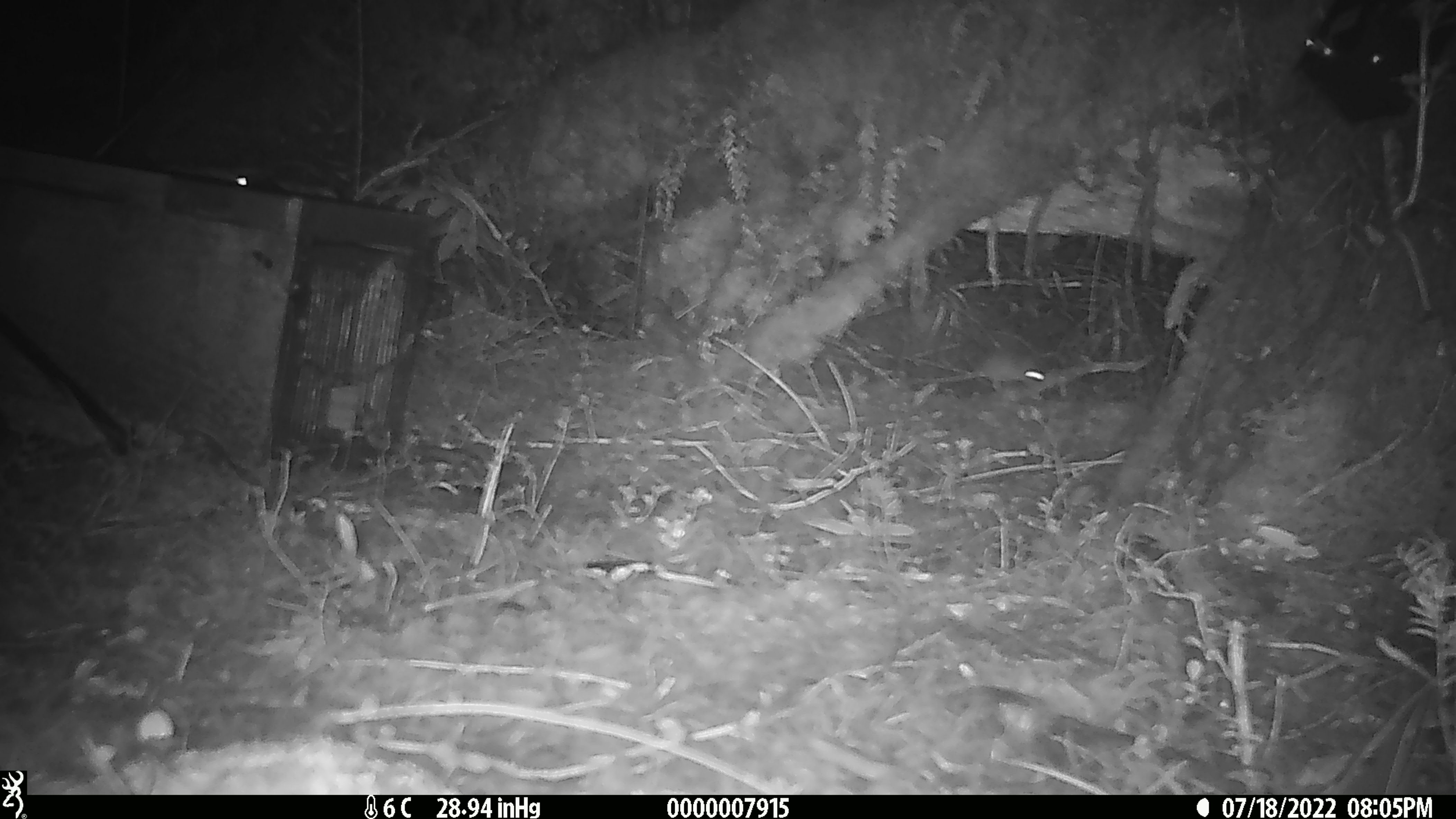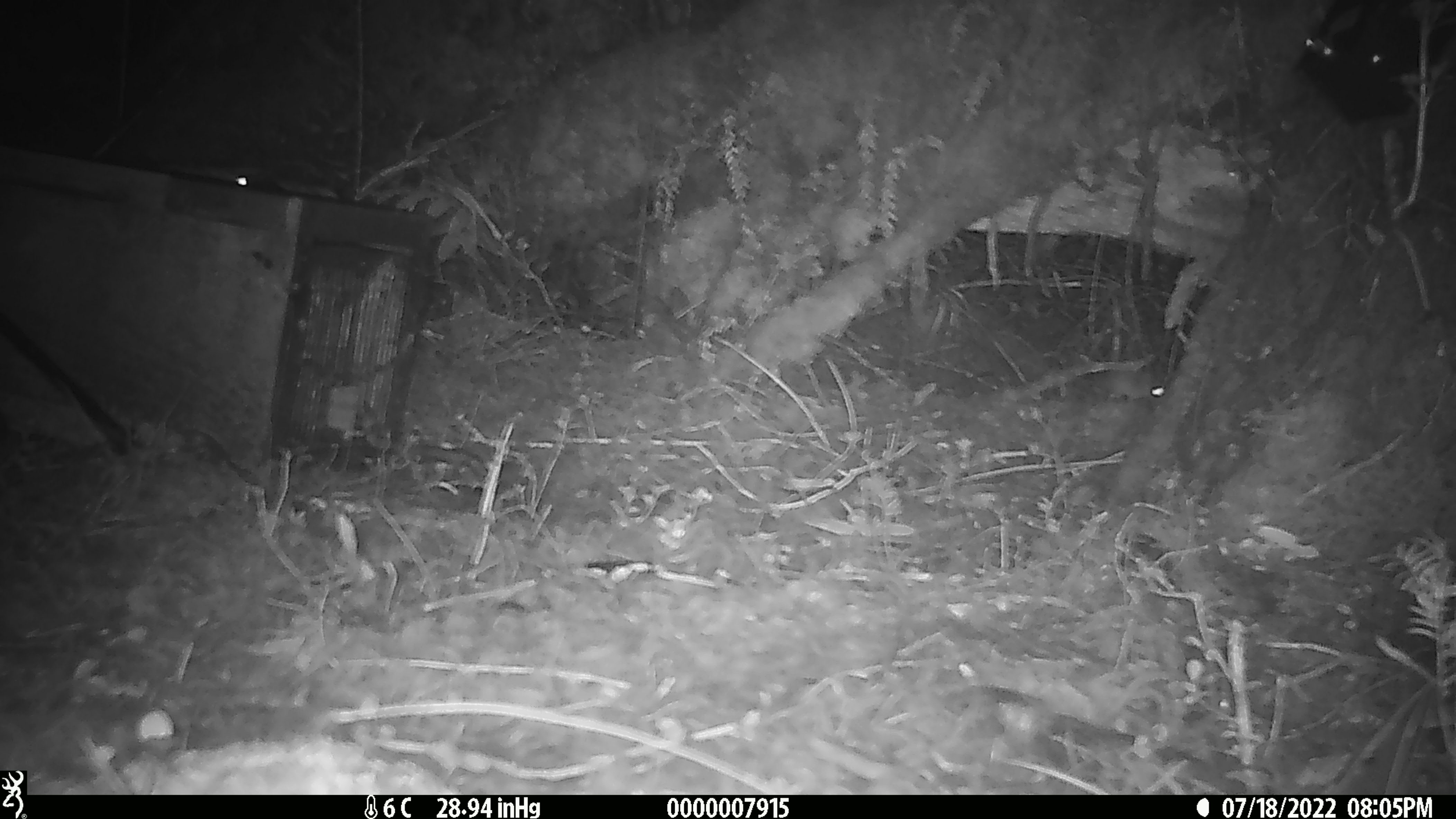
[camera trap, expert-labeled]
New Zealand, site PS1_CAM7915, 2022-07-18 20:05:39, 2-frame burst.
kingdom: Animalia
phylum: Chordata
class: Mammalia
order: Rodentia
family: Muridae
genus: Mus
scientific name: Mus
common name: mouse